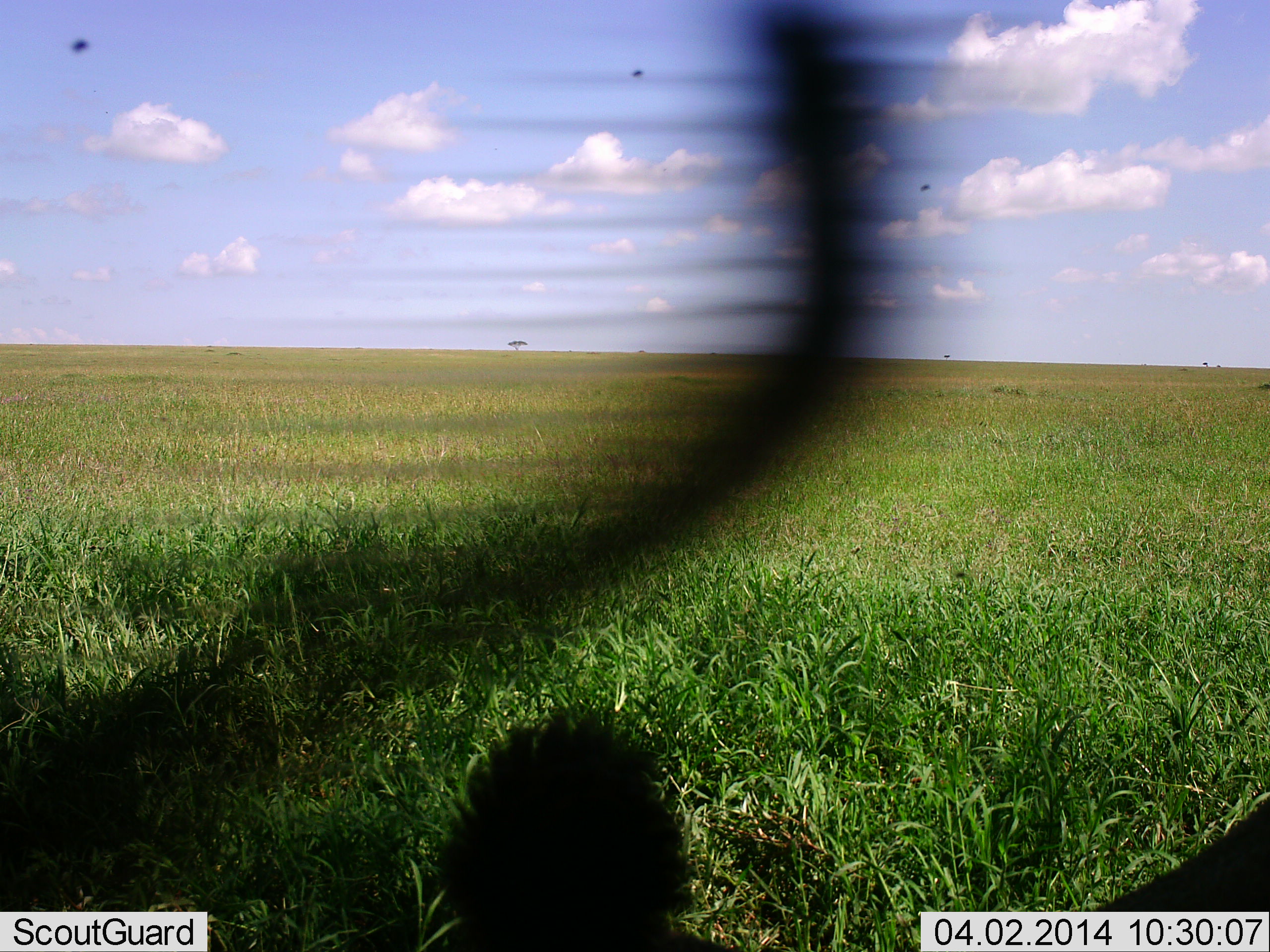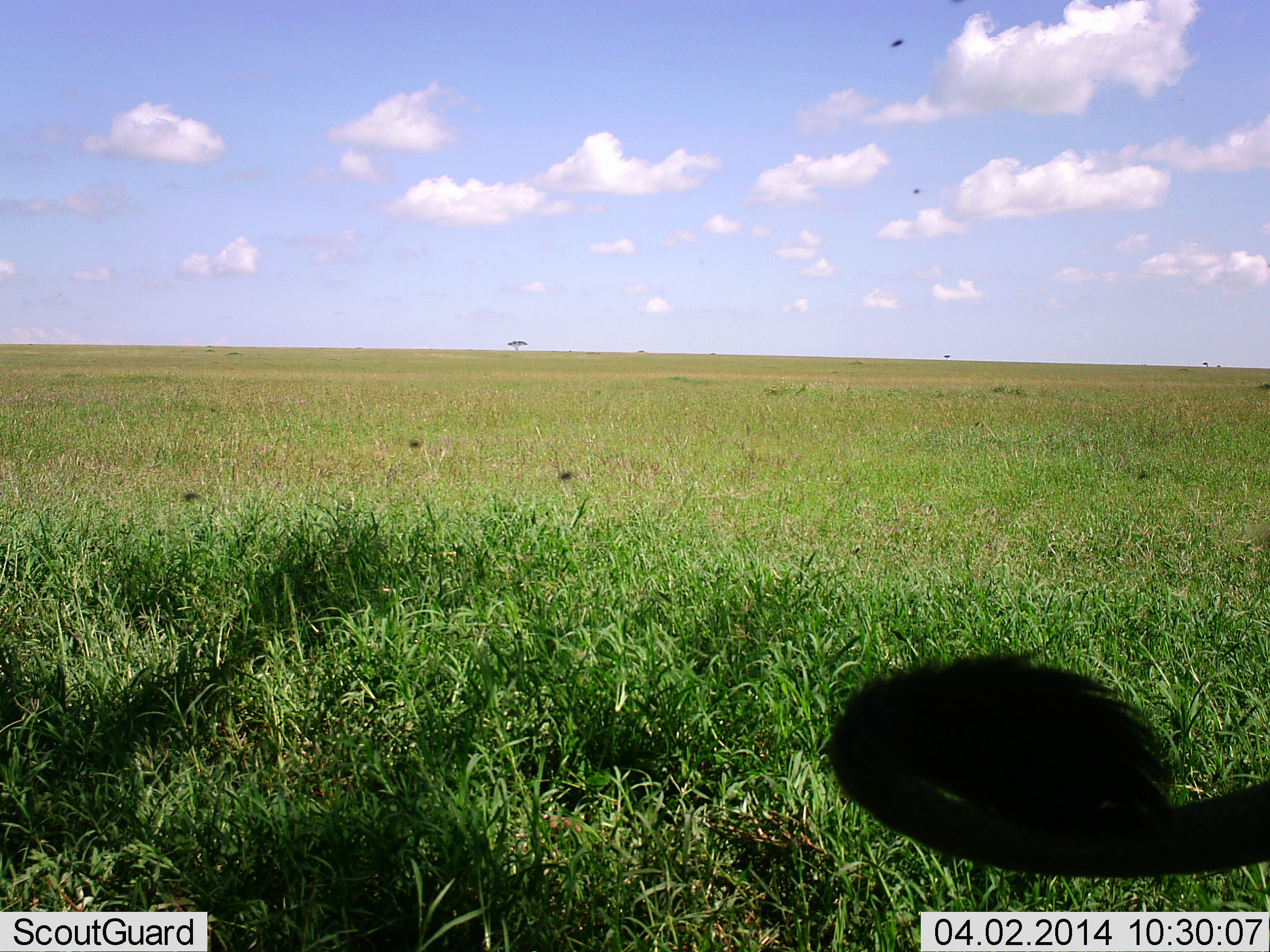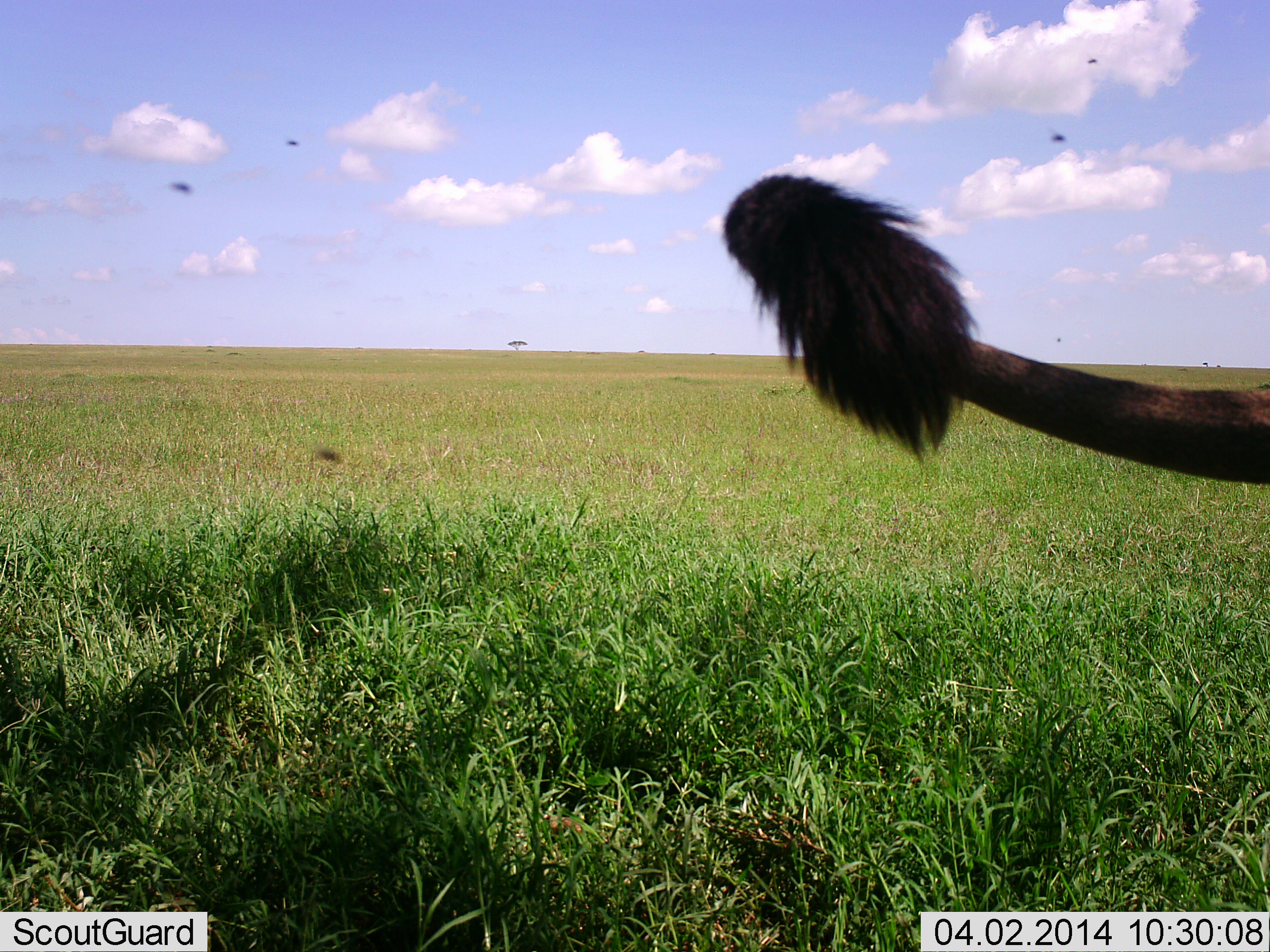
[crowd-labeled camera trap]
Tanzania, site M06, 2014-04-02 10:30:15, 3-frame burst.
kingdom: Animalia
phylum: Chordata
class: Mammalia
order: Carnivora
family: Felidae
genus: Panthera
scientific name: Panthera leo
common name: lion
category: lionmale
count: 1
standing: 67%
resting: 11%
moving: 22%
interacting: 0%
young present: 0%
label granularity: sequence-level